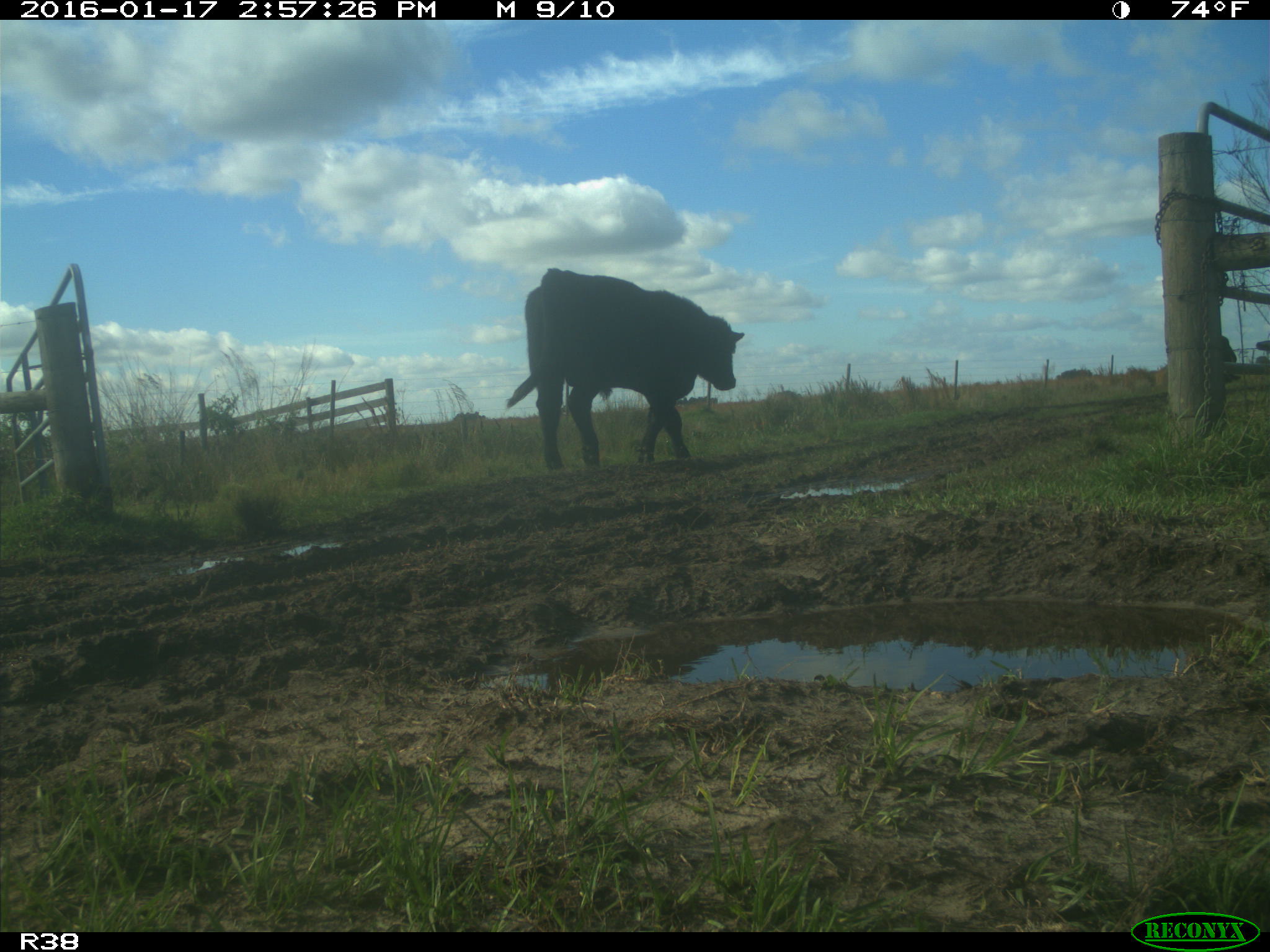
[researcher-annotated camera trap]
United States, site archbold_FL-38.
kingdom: Animalia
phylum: Chordata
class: Mammalia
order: Artiodactyla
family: Bovidae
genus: Bos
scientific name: Bos taurus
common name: domestic cow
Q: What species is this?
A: Bos taurus (domestic cow).